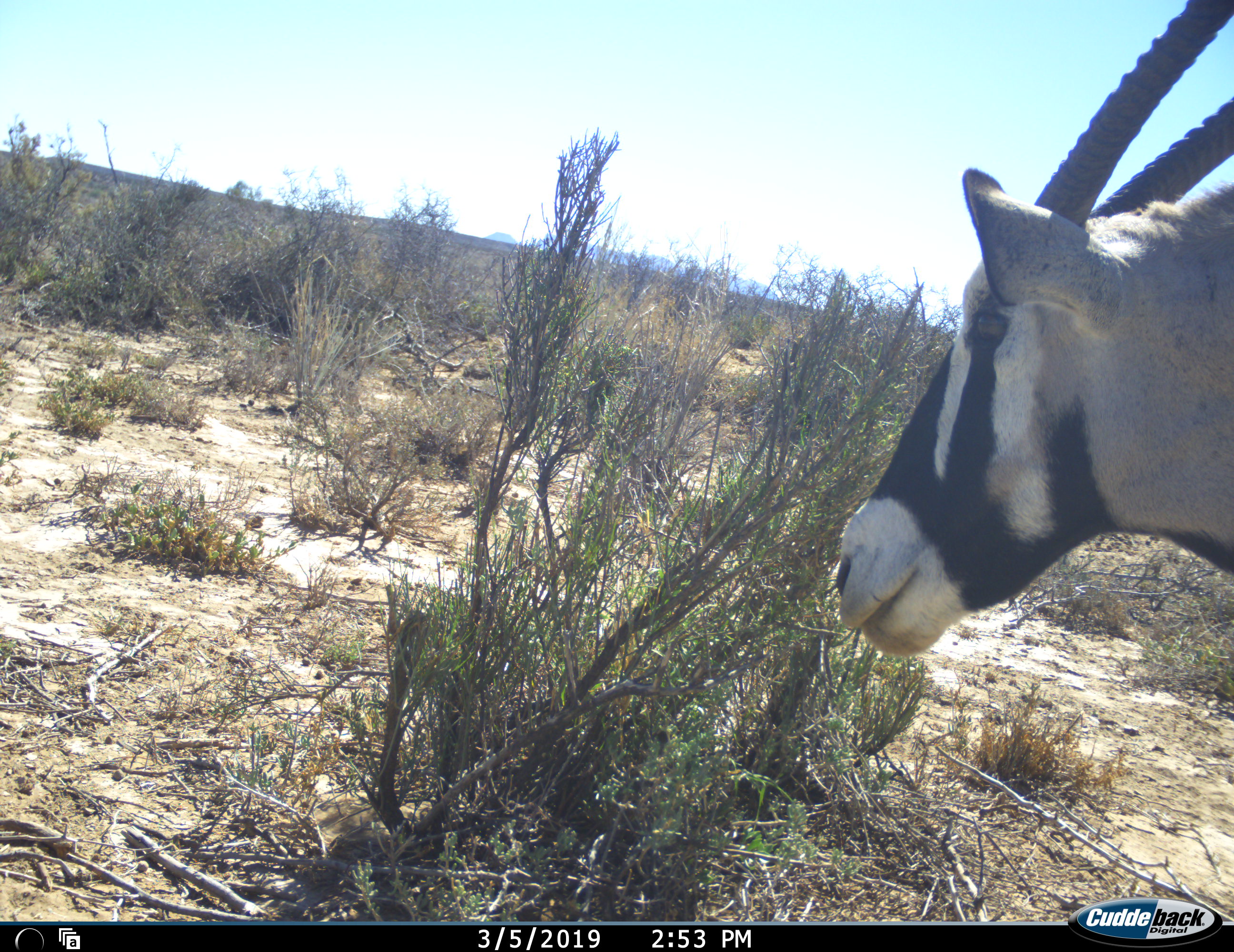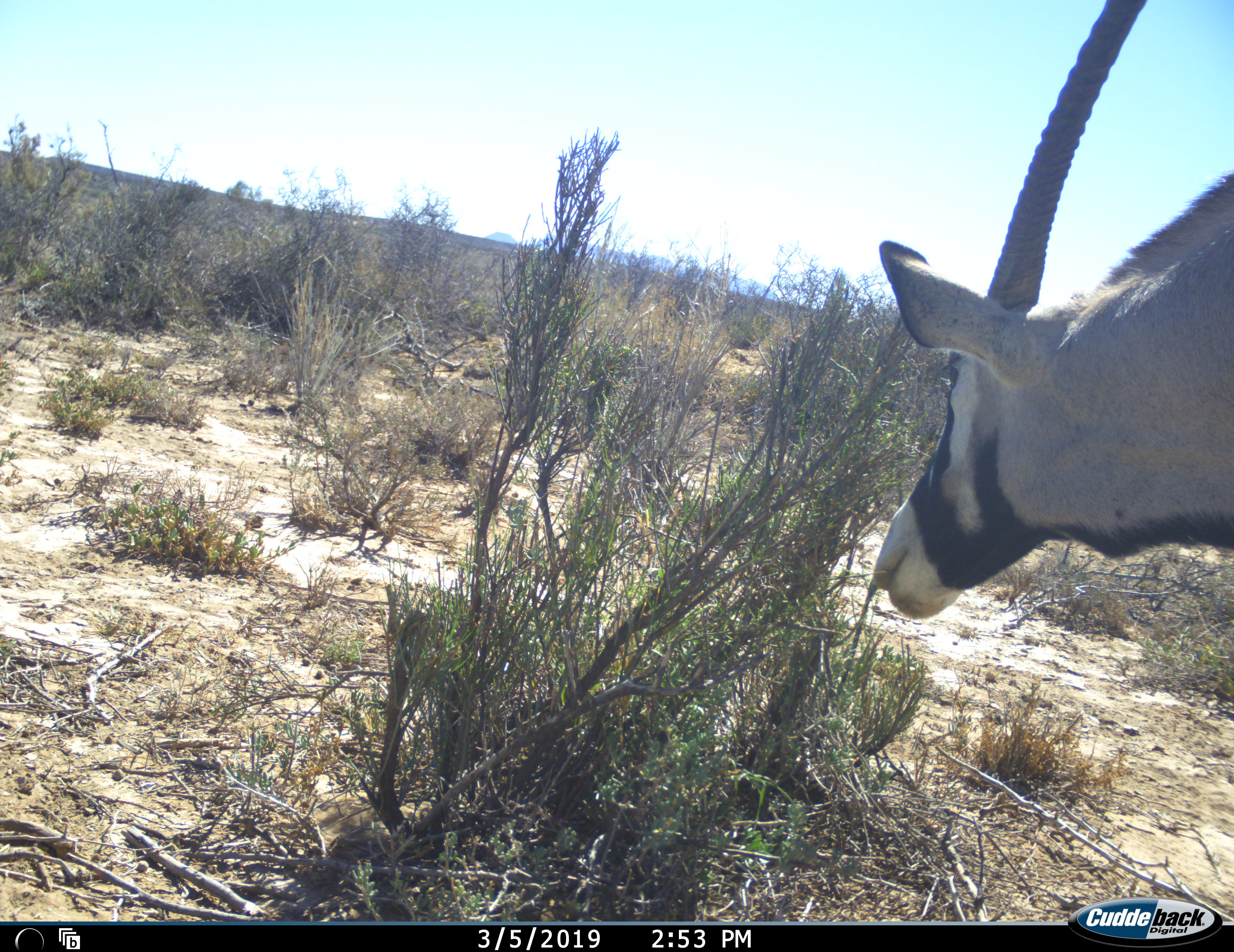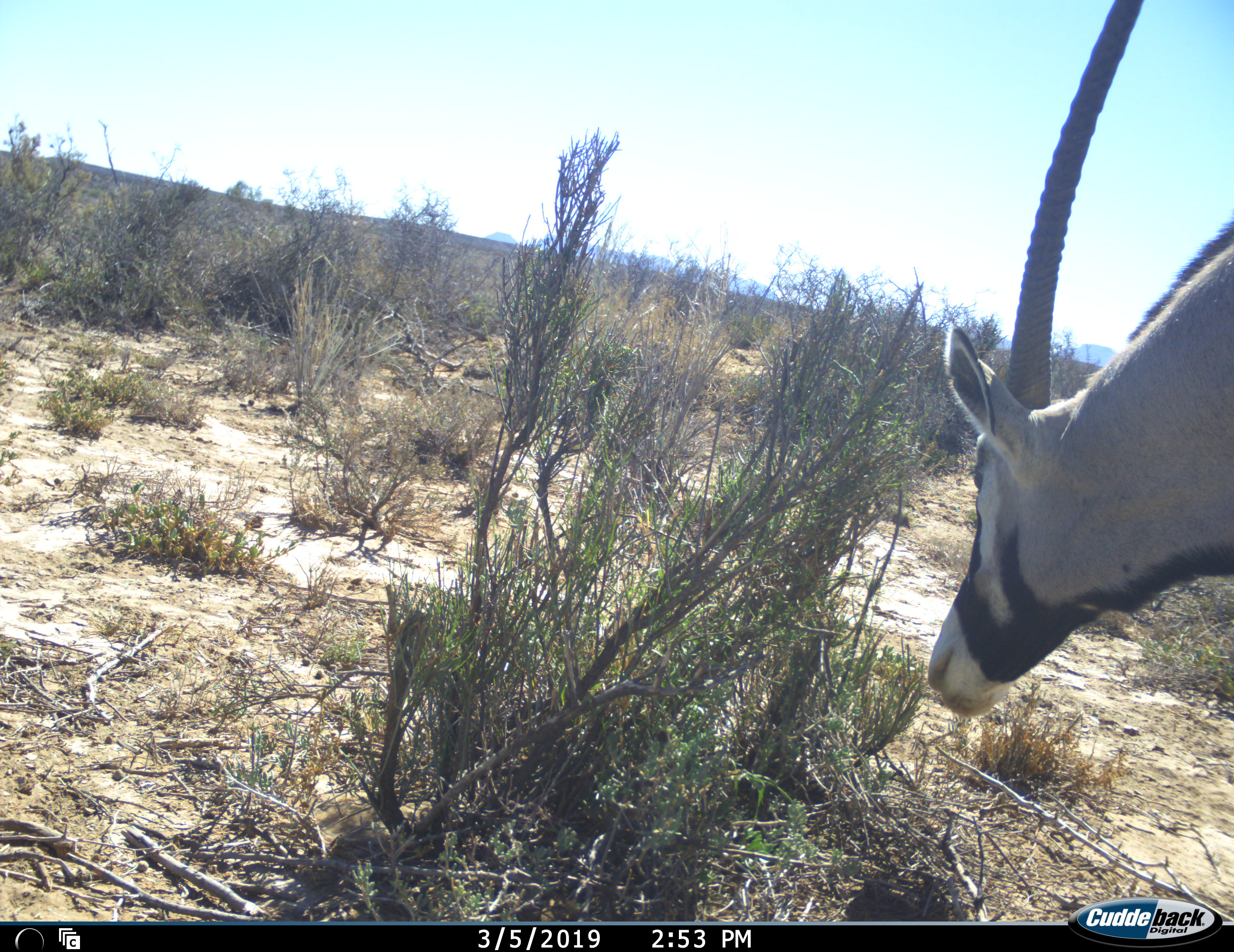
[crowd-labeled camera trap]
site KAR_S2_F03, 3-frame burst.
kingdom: Animalia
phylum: Chordata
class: Mammalia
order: Artiodactyla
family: Bovidae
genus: Oryx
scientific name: Oryx gazella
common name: gemsbok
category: oryx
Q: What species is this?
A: Oryx (gemsbok) (Oryx gazella).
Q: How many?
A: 1.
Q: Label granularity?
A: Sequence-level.